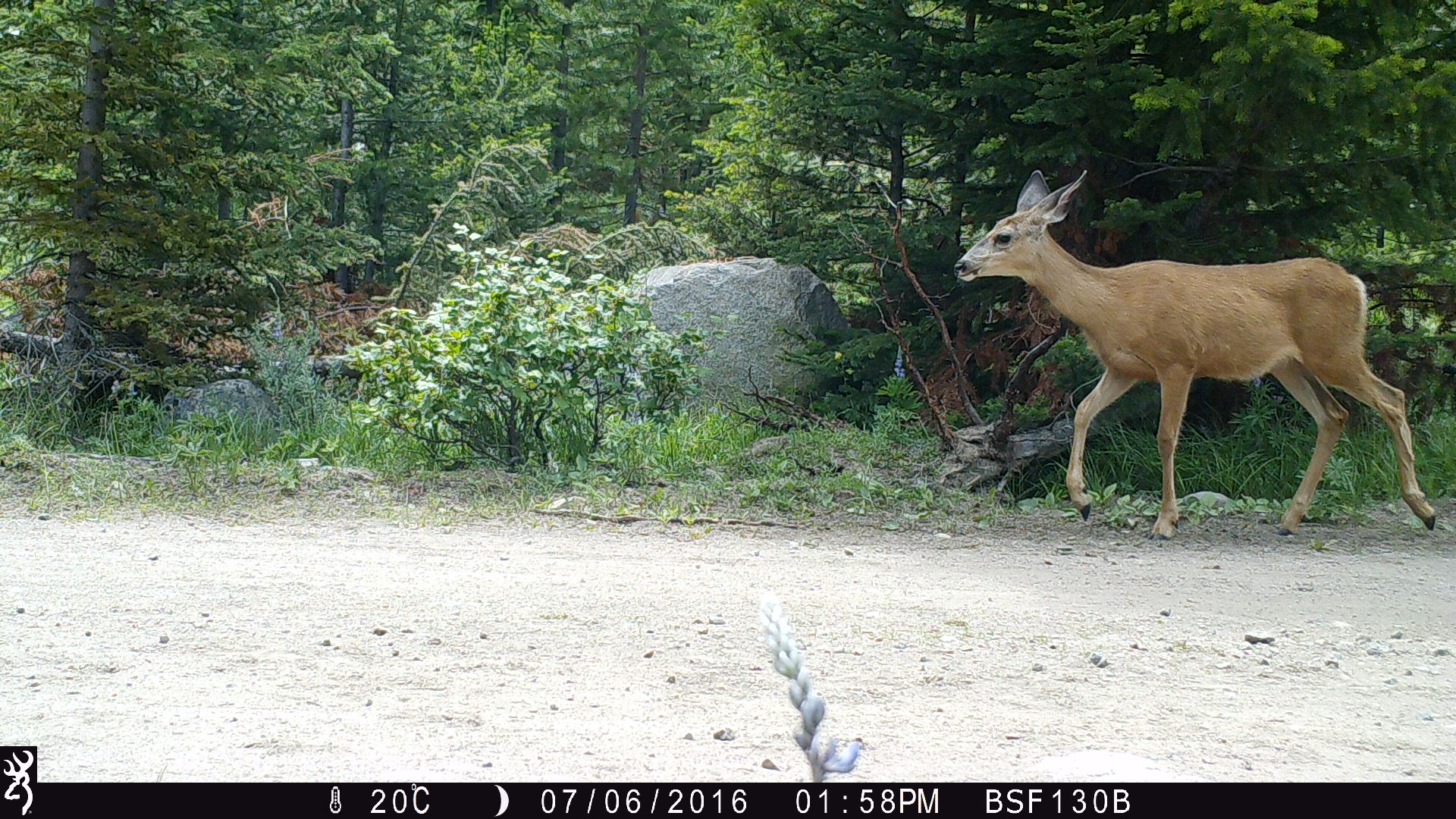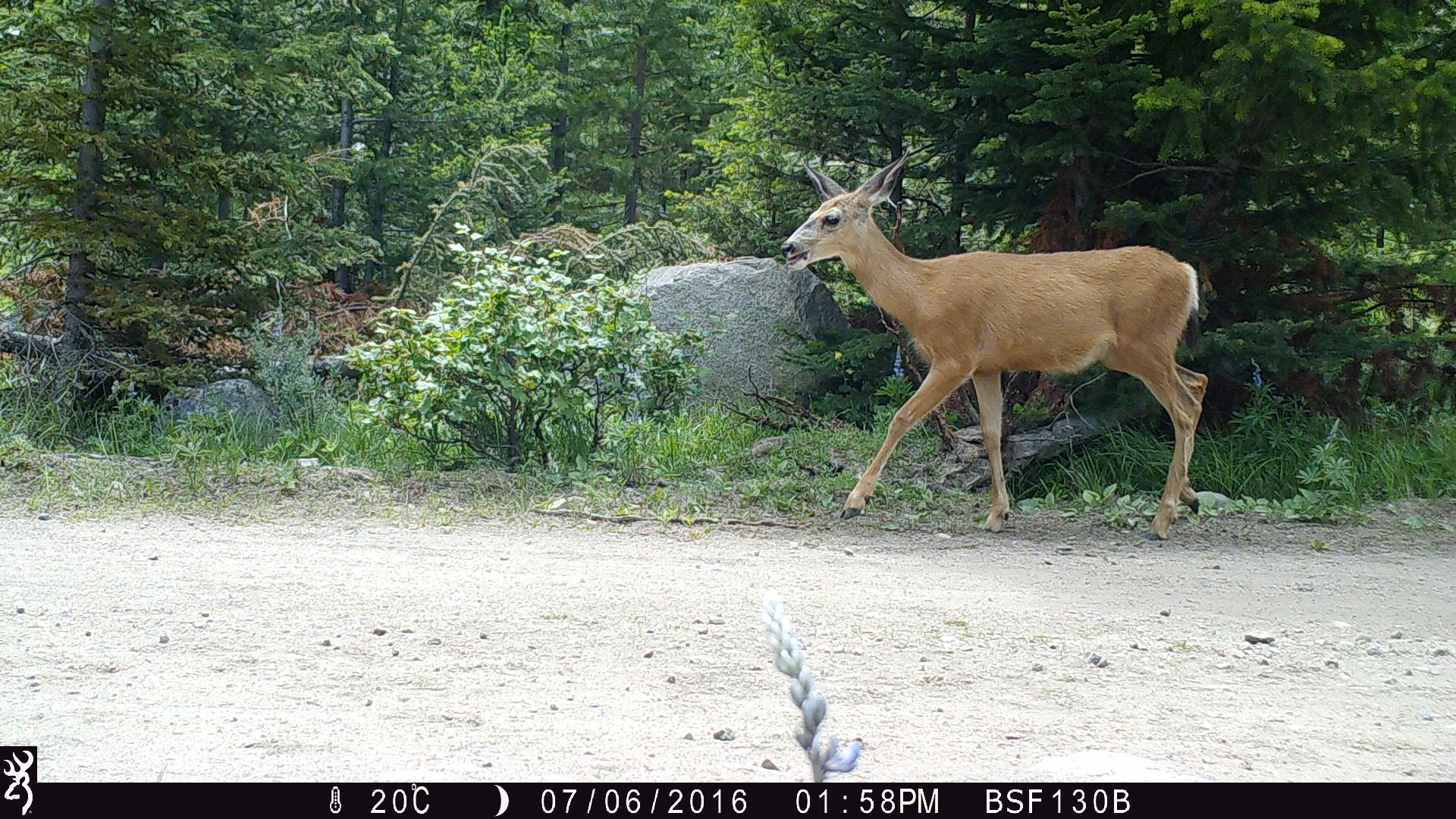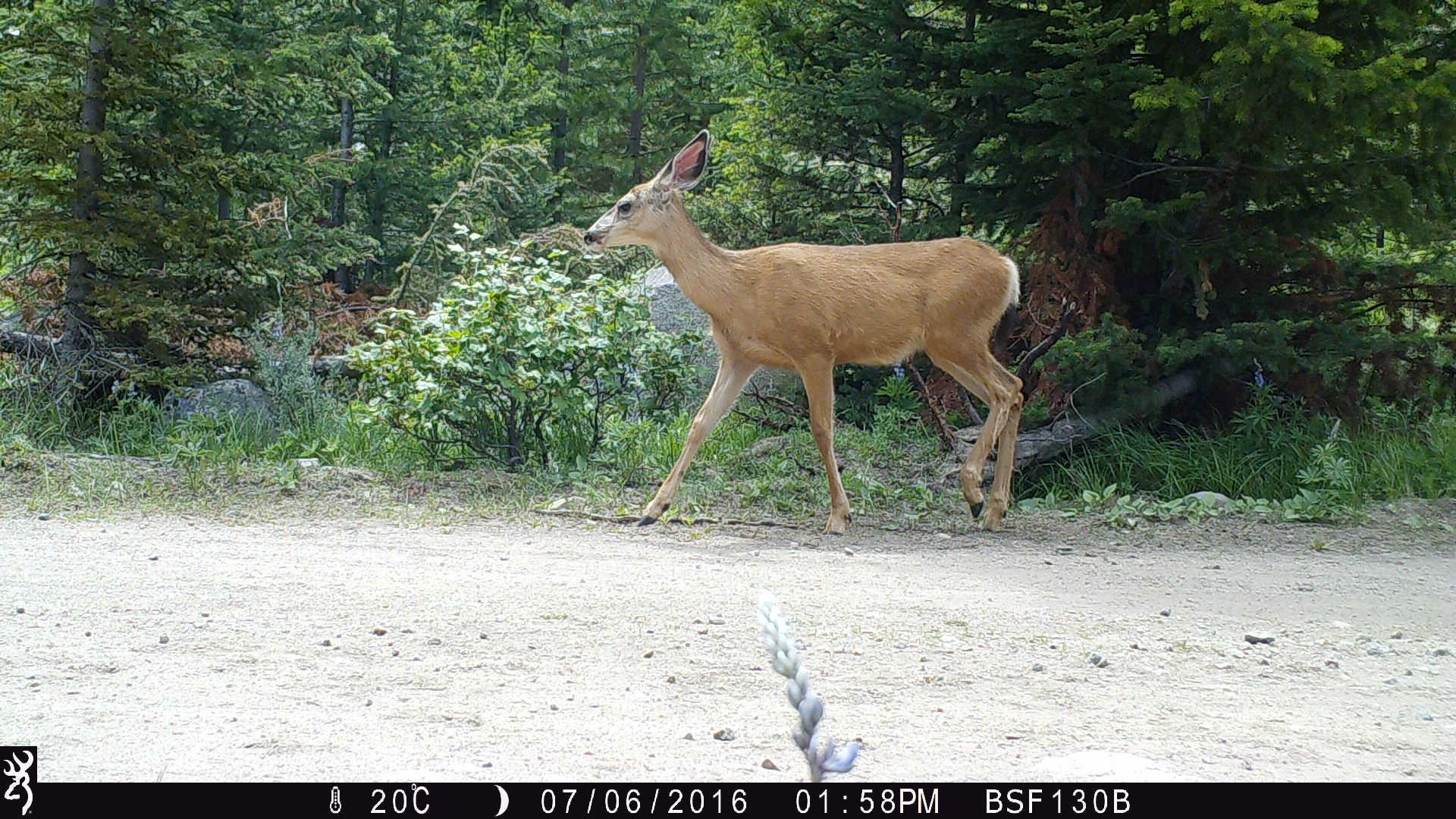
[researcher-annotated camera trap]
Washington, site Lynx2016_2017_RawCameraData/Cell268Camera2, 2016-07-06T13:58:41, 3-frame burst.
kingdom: Animalia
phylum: Chordata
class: Mammalia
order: Artiodactyla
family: Cervidae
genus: Odocoileus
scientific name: Odocoileus hemionus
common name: mule deer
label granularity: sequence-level